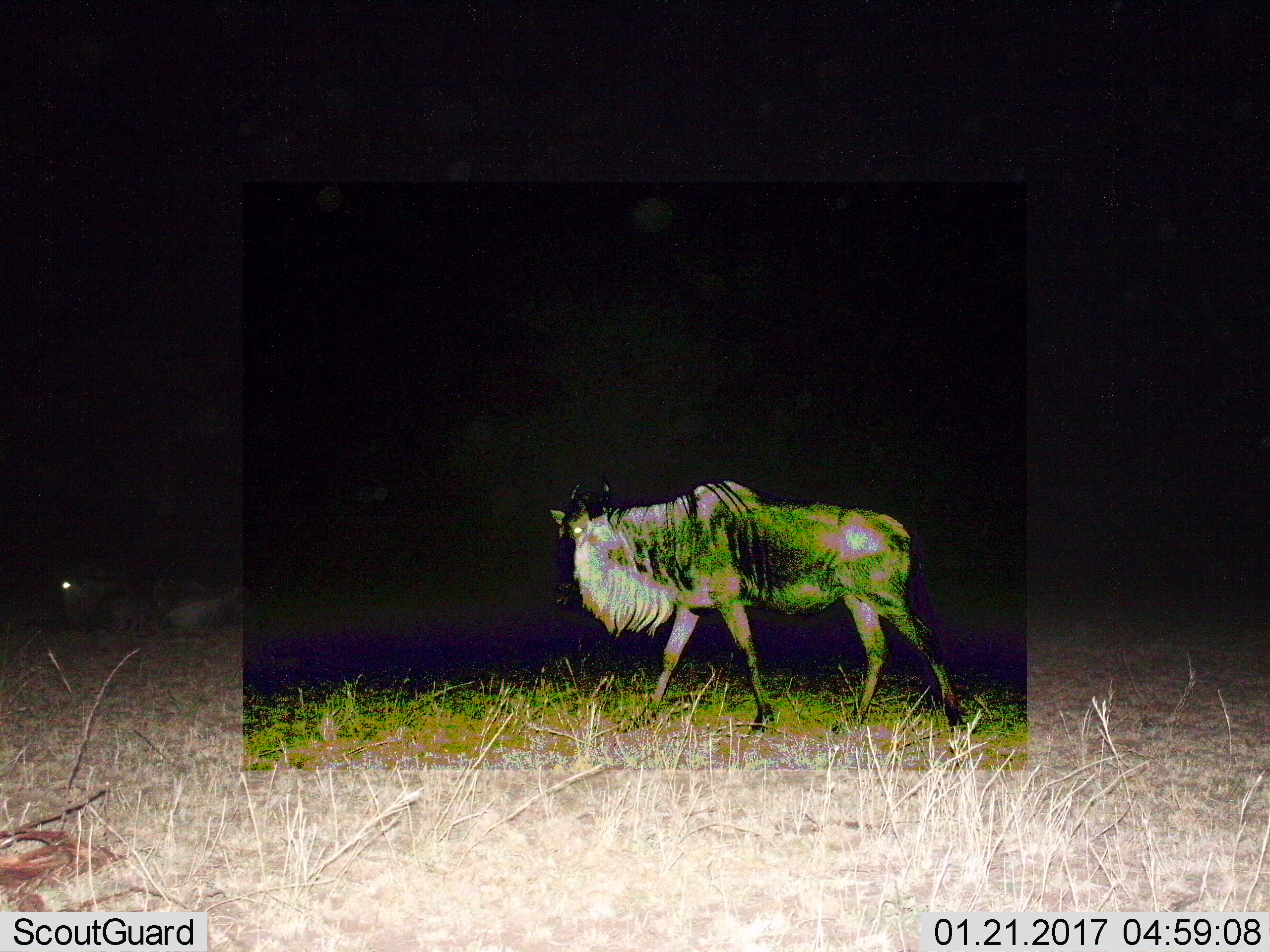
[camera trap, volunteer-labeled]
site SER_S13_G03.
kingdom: Animalia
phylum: Chordata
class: Mammalia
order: Artiodactyla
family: Bovidae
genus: Connochaetes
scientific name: Connochaetes taurinus taurinus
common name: blue wildebeest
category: wildebeestblue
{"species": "wildebeestblue (blue wildebeest) (Connochaetes taurinus taurinus)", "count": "2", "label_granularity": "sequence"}